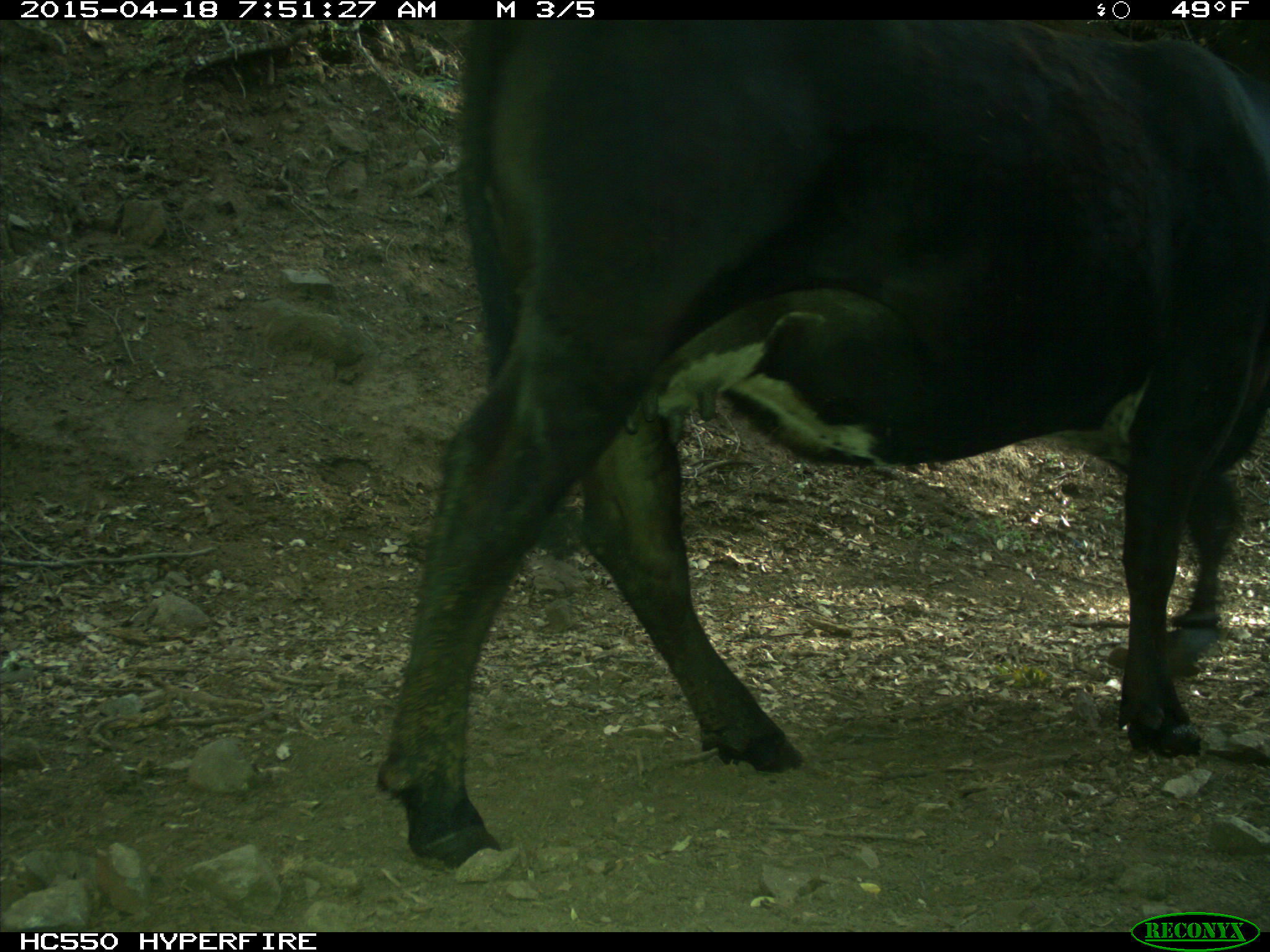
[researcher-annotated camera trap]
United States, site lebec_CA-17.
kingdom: Animalia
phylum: Chordata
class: Mammalia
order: Artiodactyla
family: Bovidae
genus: Bos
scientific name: Bos taurus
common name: domestic cow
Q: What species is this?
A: Bos taurus (domestic cow).